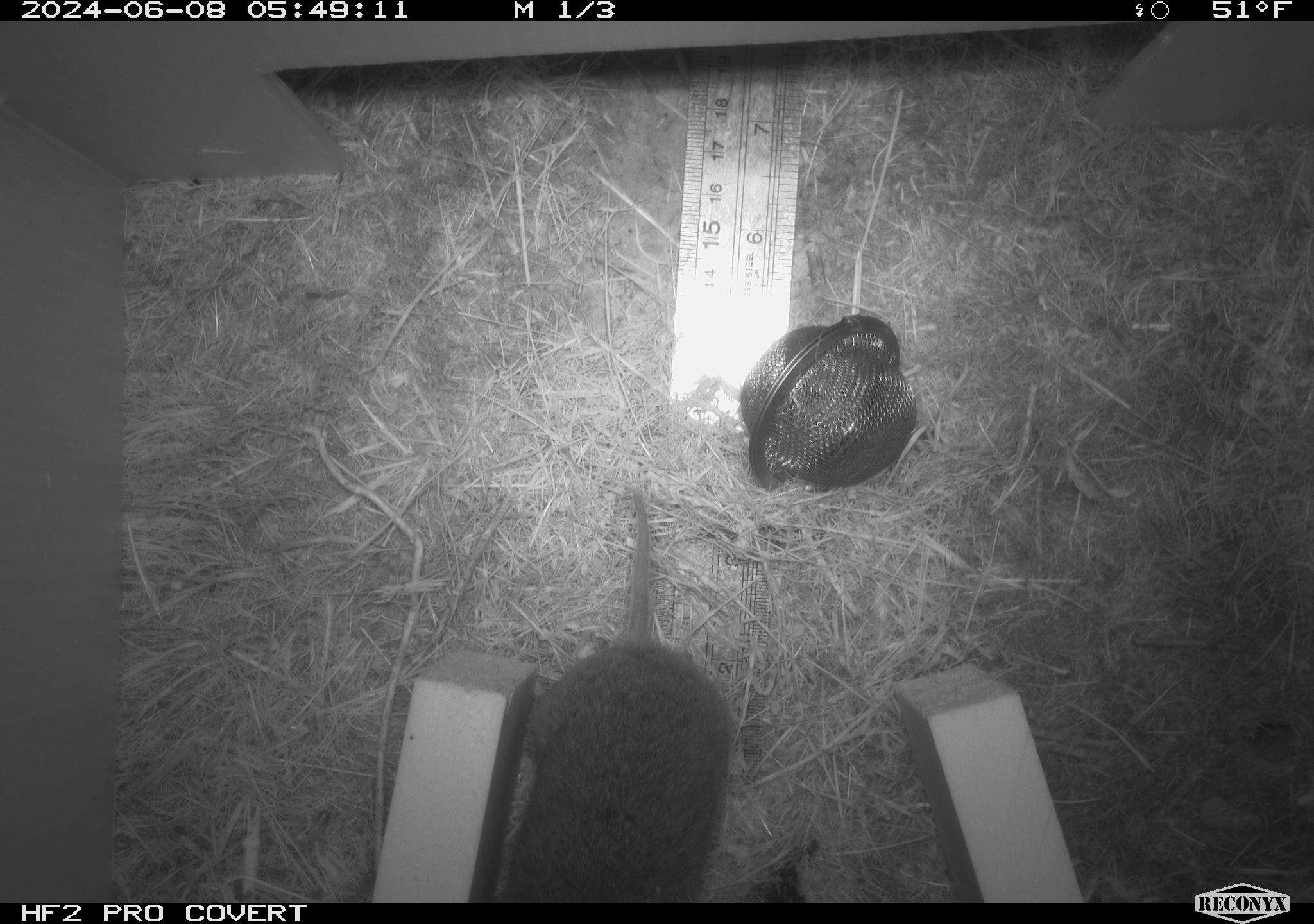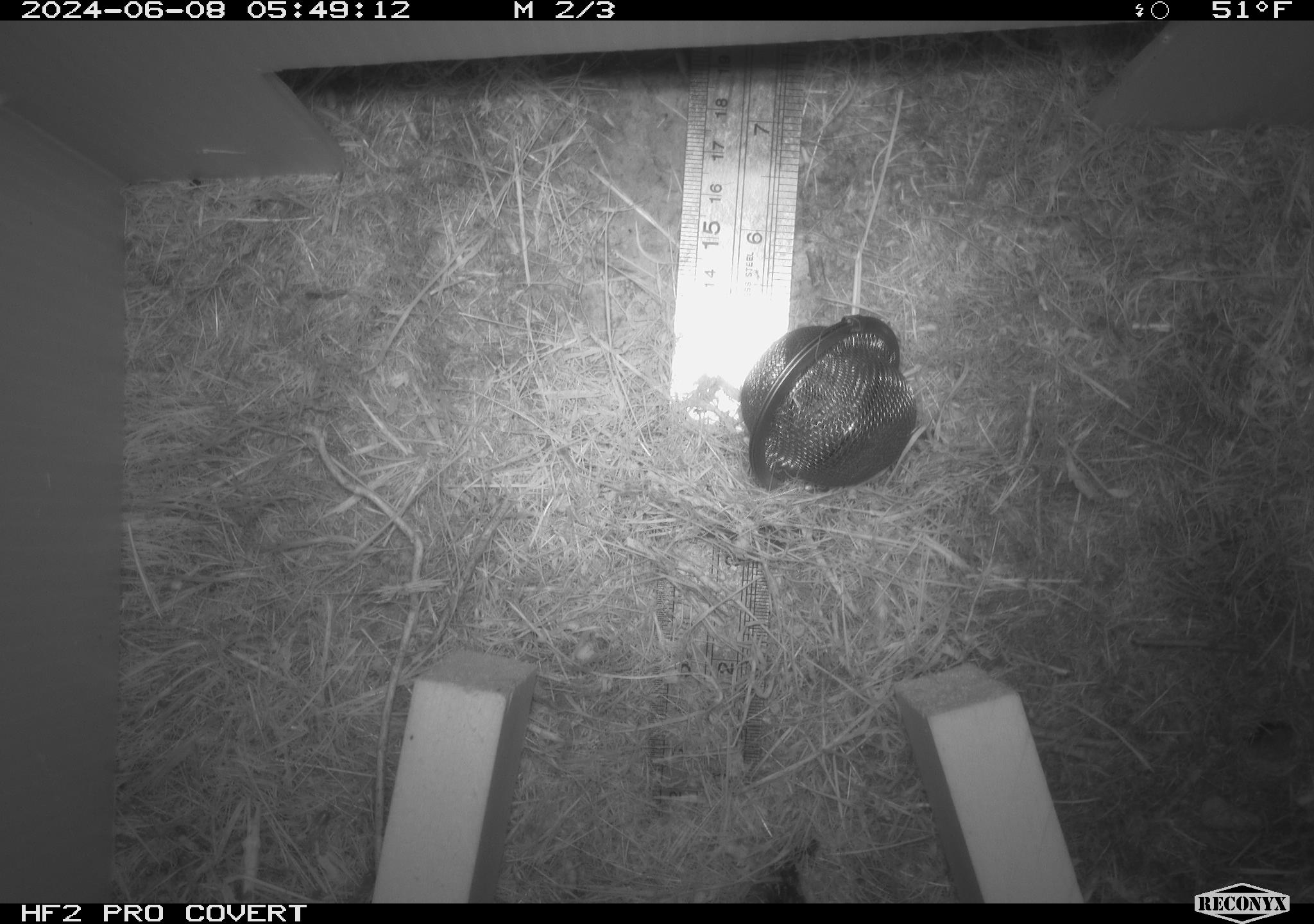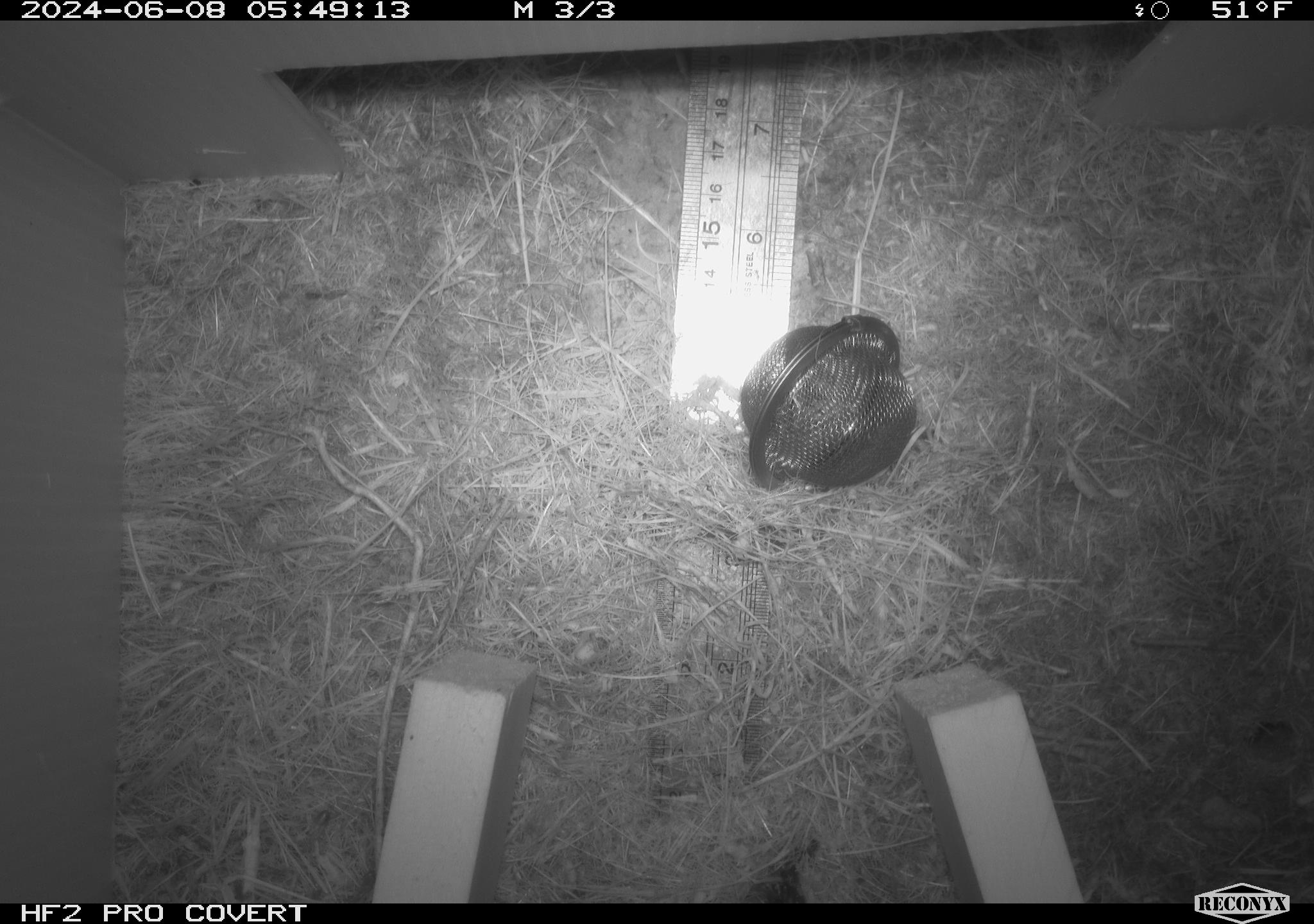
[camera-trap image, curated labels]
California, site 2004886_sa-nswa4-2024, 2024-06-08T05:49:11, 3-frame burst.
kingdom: Animalia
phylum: Chordata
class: Mammalia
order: Rodentia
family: Cricetidae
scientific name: Arvicolinae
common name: voles, lemmings, and muskrats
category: arvicolinae subfamily